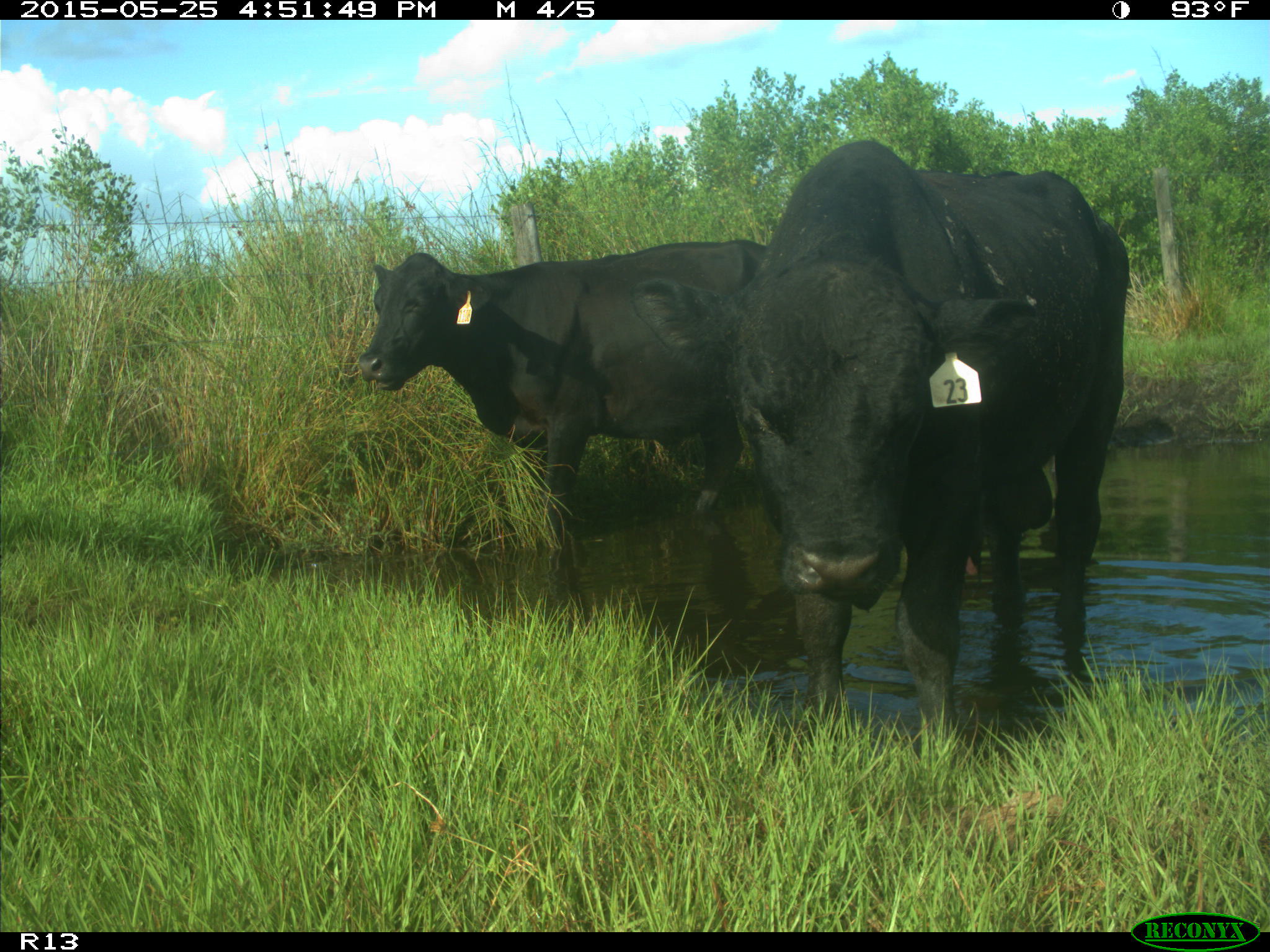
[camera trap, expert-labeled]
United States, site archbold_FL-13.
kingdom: Animalia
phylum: Chordata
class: Mammalia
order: Artiodactyla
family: Bovidae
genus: Bos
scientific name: Bos taurus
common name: domestic cow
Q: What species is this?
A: Bos taurus (domestic cow).